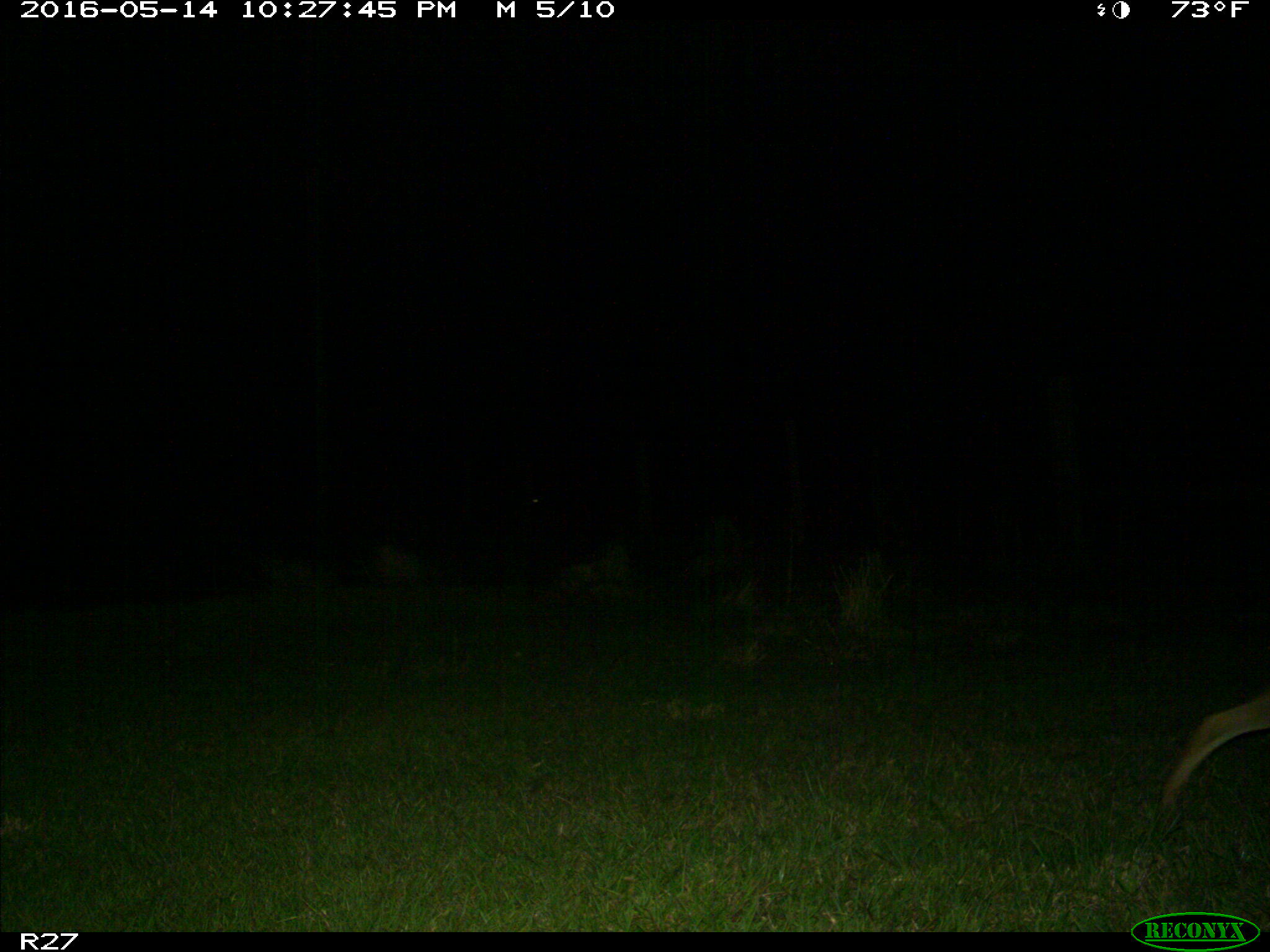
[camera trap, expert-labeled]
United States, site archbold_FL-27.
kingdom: Animalia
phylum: Chordata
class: Mammalia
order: Carnivora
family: Canidae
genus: Canis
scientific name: Canis latrans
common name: coyote